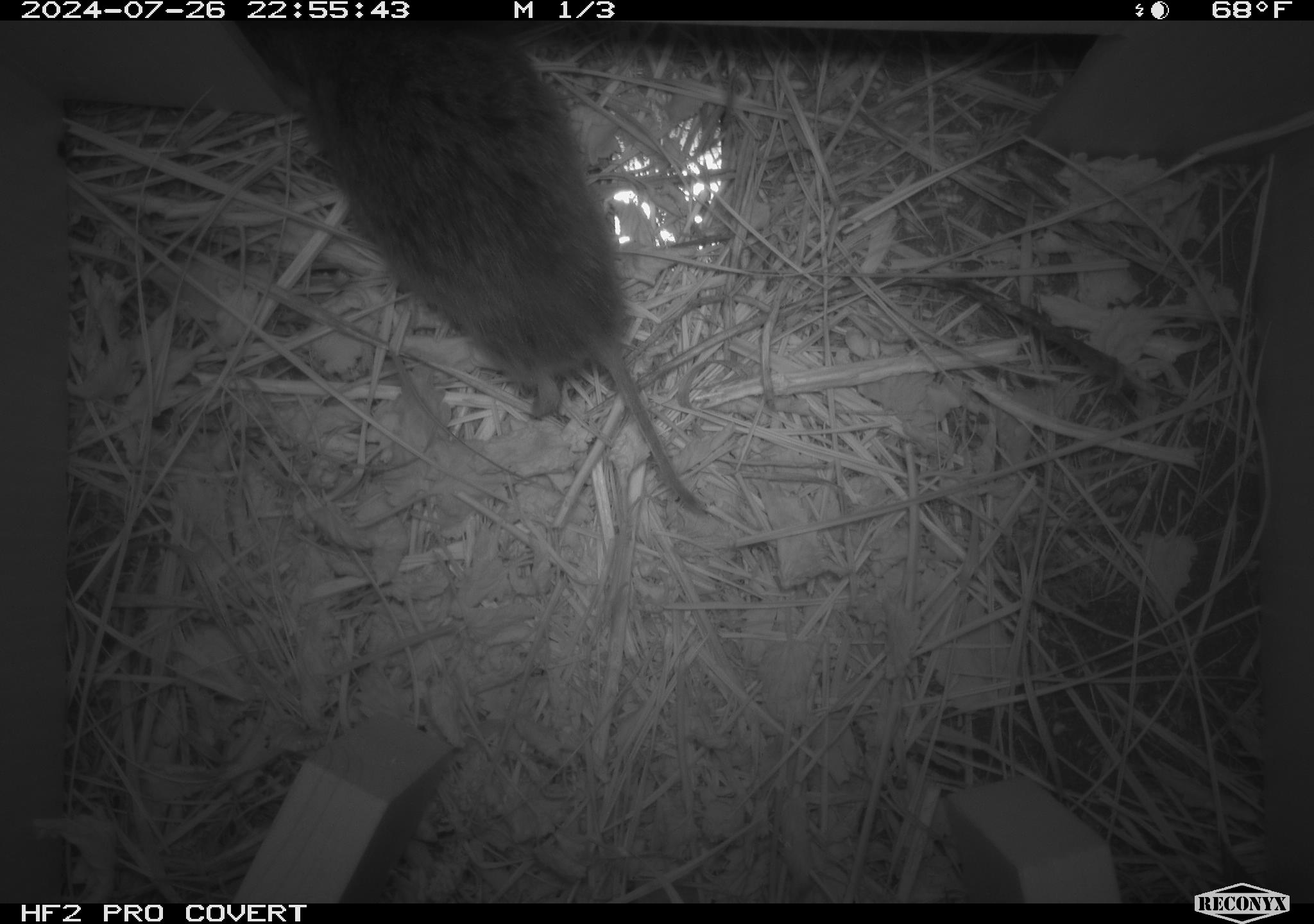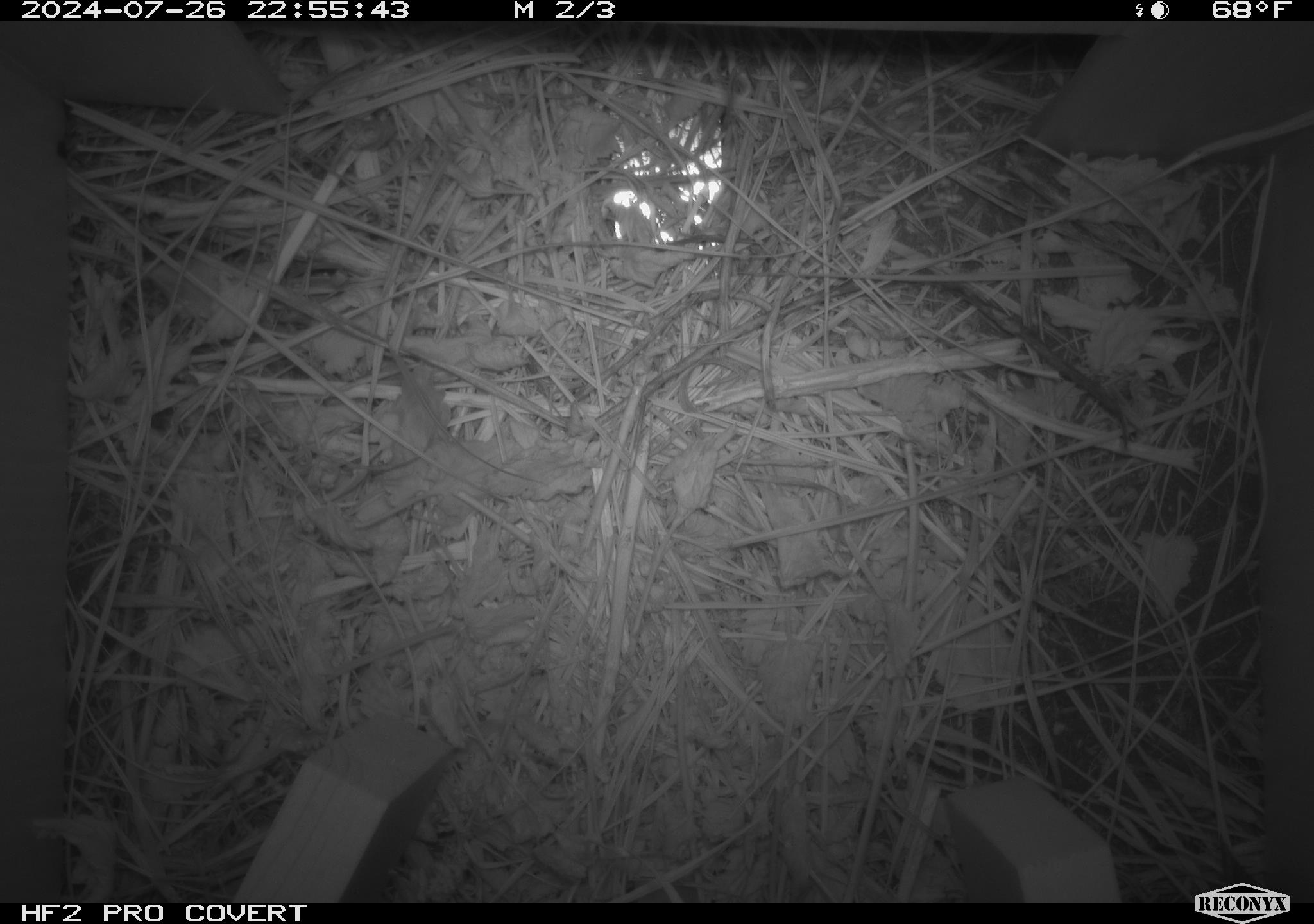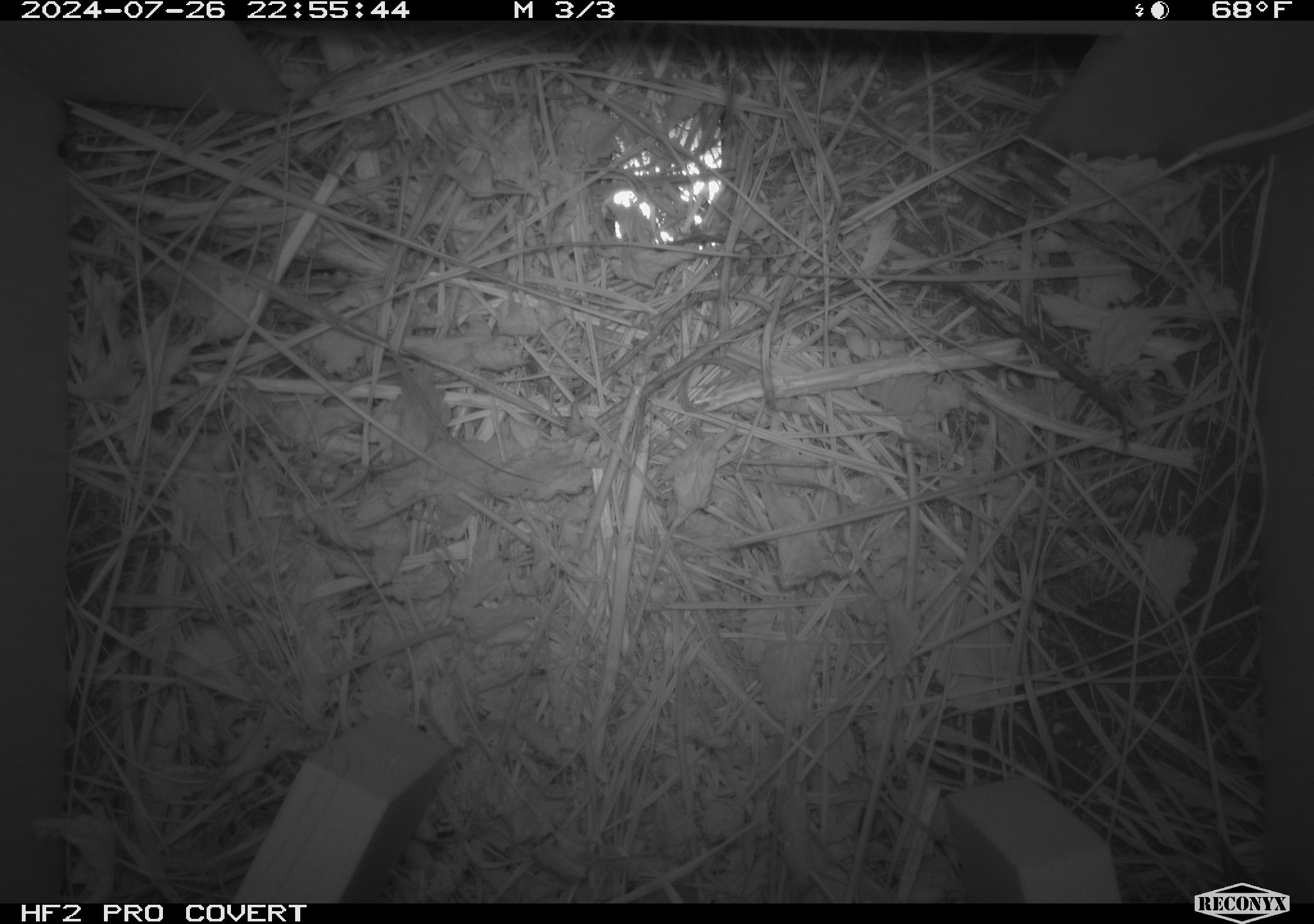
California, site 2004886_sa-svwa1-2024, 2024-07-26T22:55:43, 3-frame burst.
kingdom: Animalia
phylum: Chordata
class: Mammalia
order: Rodentia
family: Cricetidae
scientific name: Arvicolinae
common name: voles, lemmings, and muskrats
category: arvicolinae subfamily